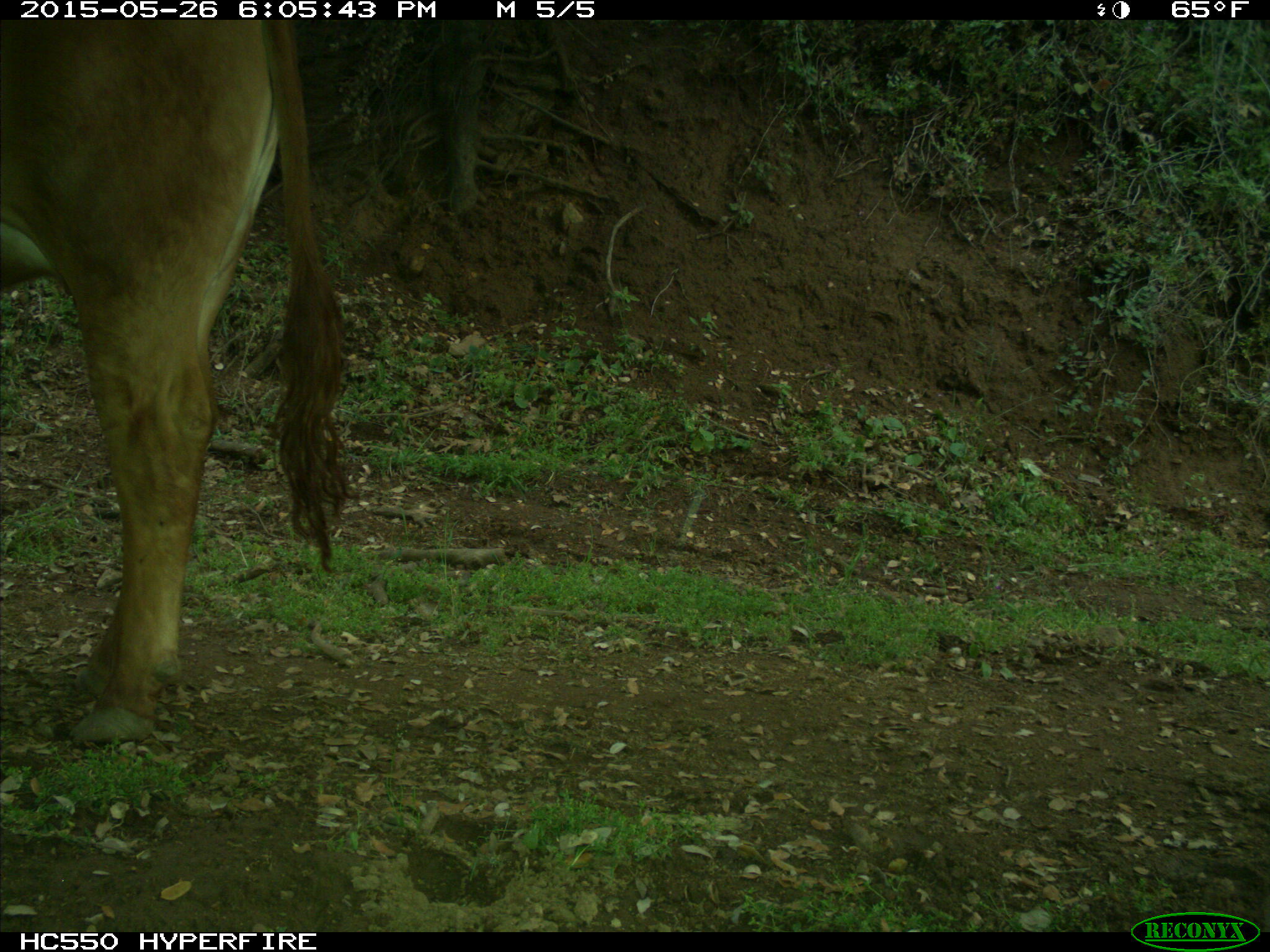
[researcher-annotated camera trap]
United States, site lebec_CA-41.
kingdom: Animalia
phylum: Chordata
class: Mammalia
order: Artiodactyla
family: Bovidae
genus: Bos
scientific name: Bos taurus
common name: domestic cow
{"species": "Bos taurus (domestic cow)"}